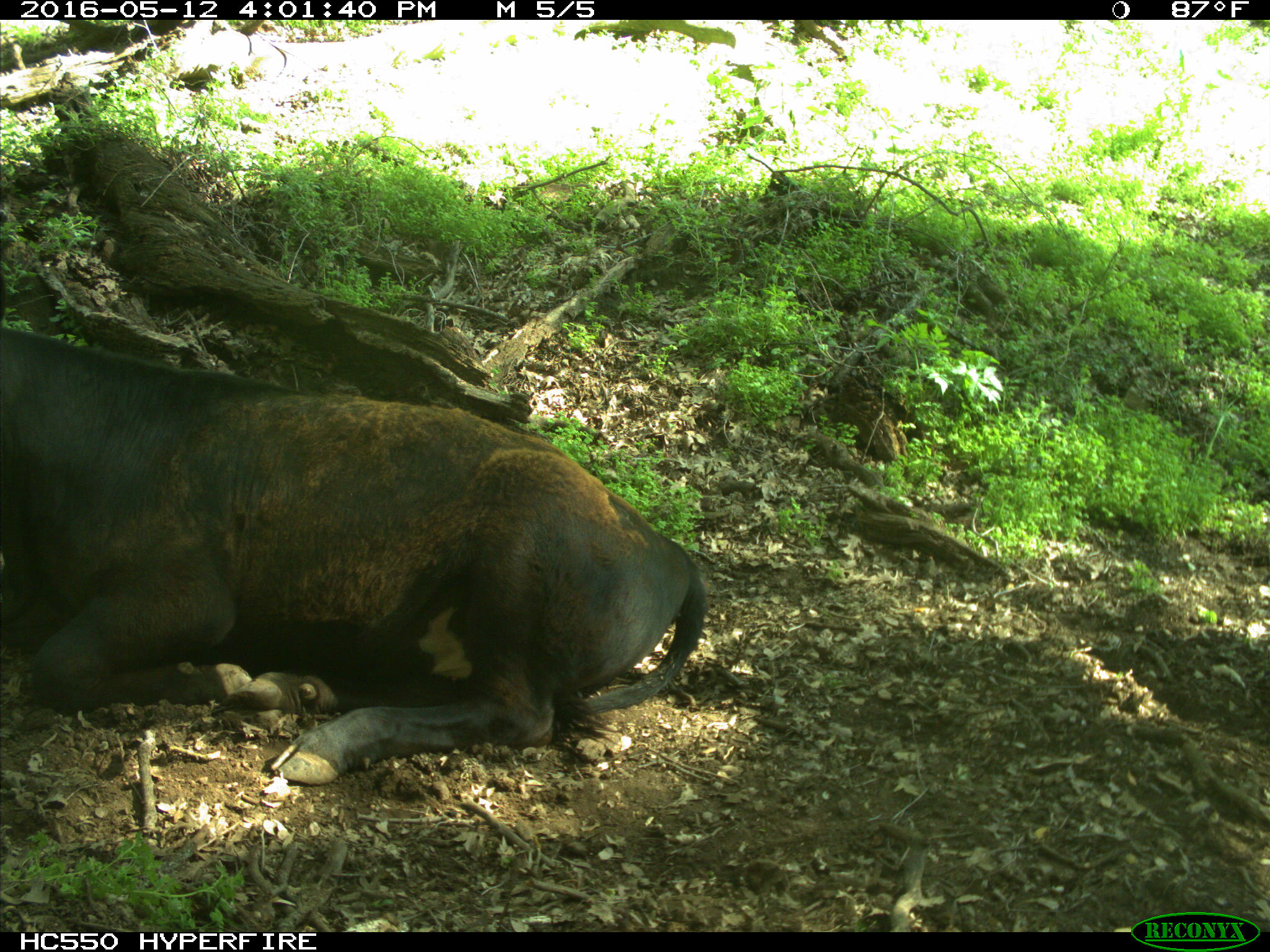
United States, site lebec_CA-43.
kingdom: Animalia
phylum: Chordata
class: Mammalia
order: Artiodactyla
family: Bovidae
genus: Bos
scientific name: Bos taurus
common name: domestic cow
Bos taurus (domestic cow).